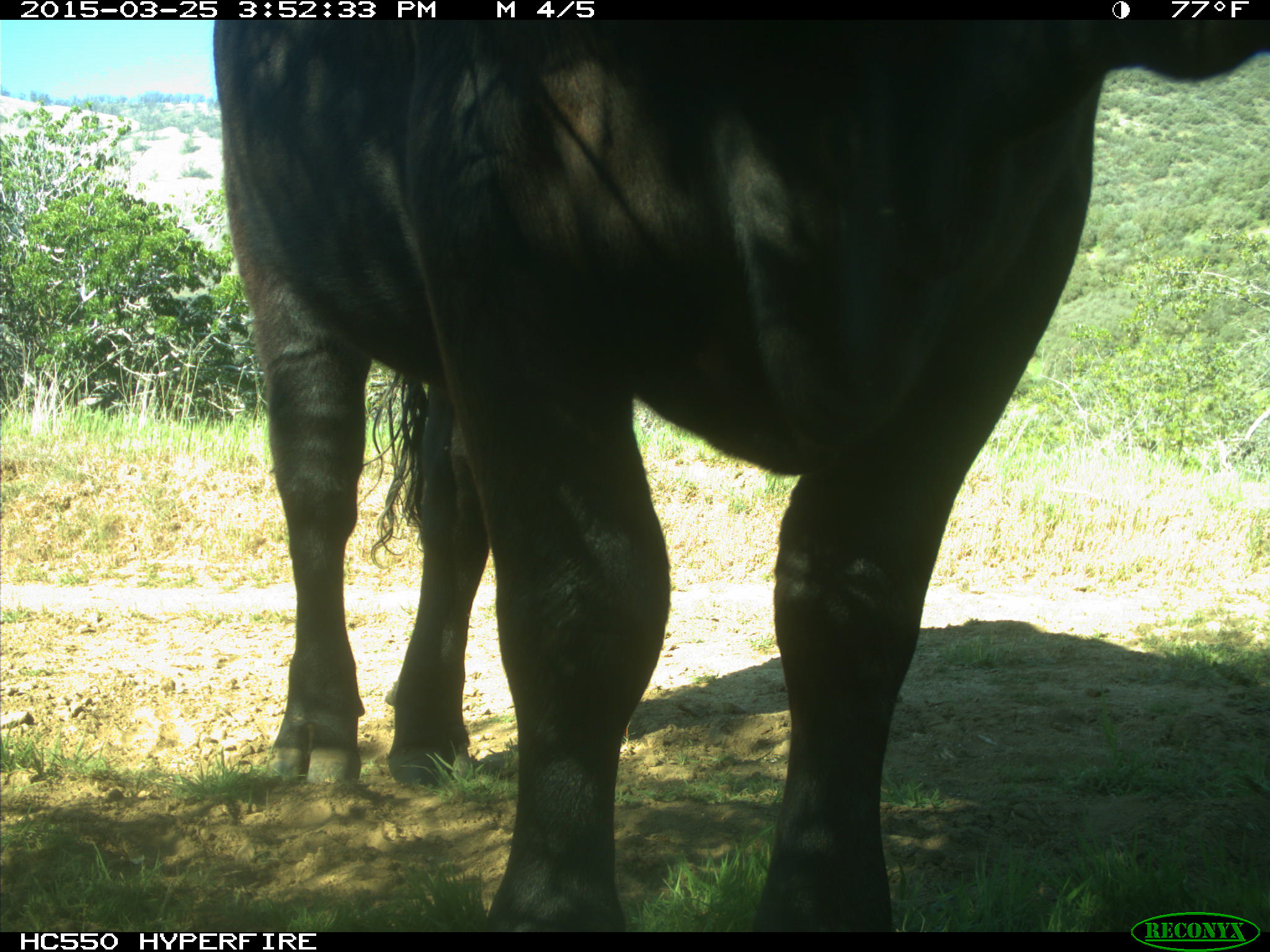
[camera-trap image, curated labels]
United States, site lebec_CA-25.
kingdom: Animalia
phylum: Chordata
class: Mammalia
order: Artiodactyla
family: Bovidae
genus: Bos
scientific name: Bos taurus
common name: domestic cow